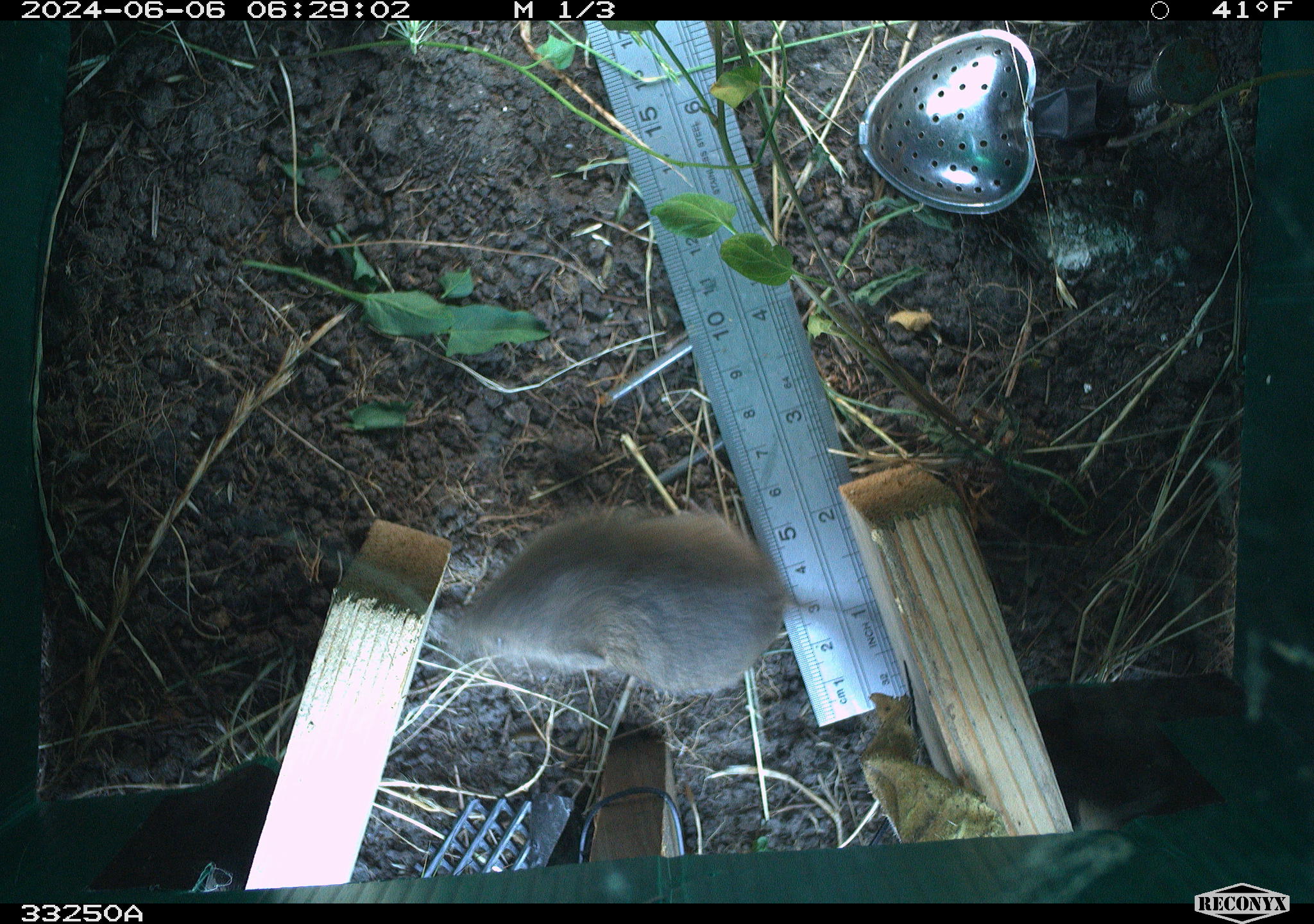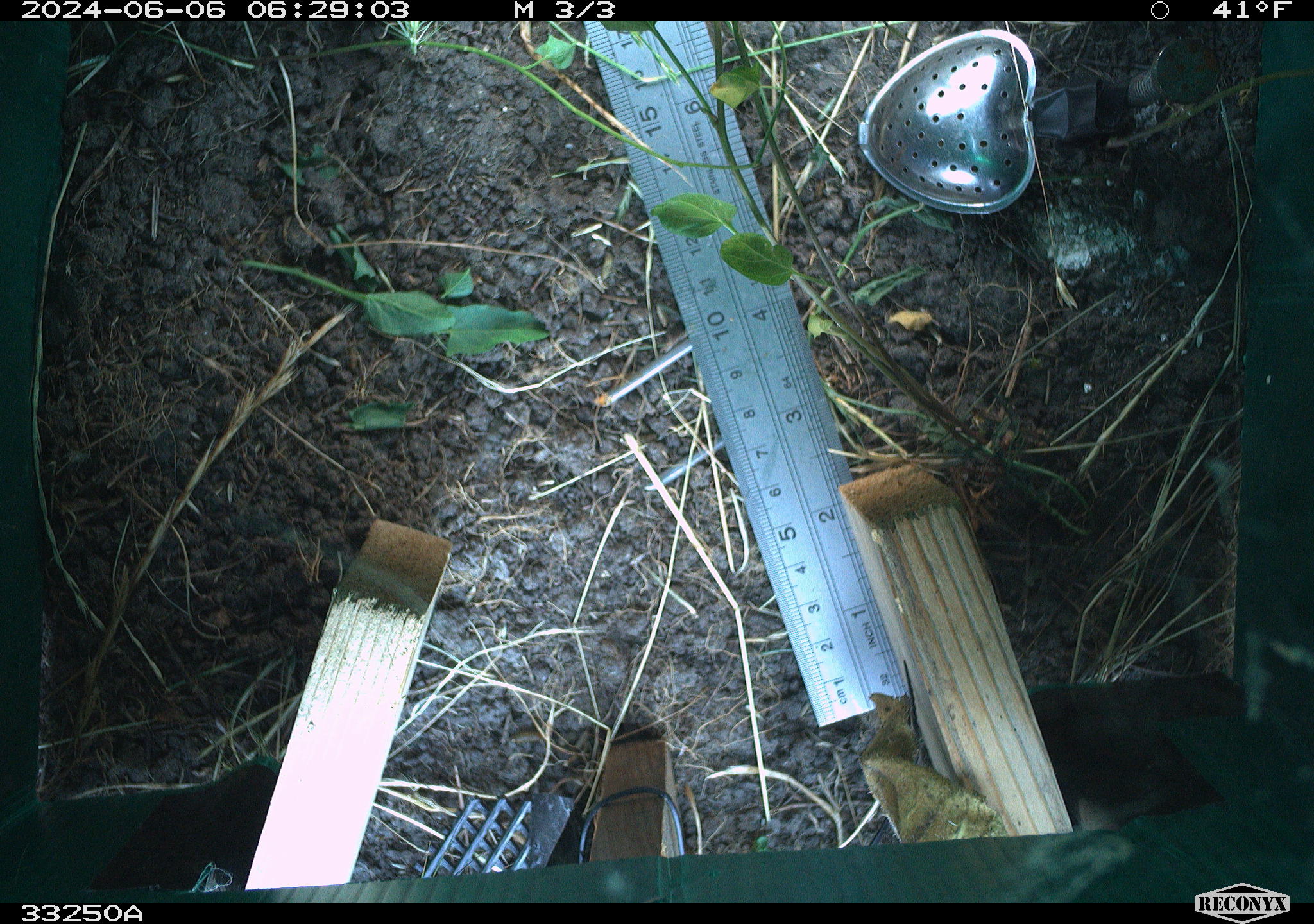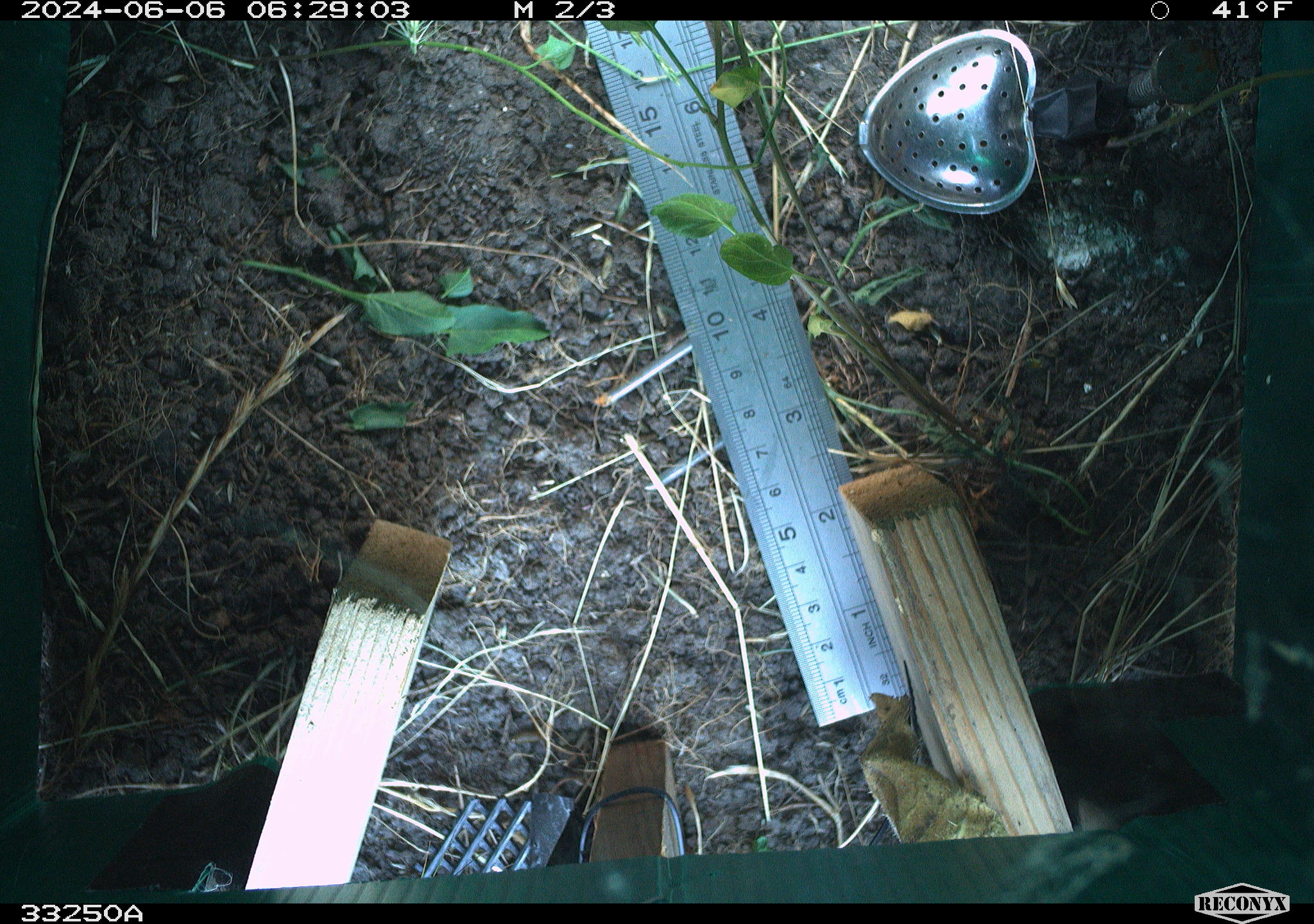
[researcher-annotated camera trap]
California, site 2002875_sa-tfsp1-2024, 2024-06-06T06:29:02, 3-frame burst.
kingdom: Animalia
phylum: Chordata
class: Mammalia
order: Rodentia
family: Cricetidae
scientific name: Arvicolinae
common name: voles, lemmings, and muskrats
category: arvicolinae subfamily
Arvicolinae subfamily (voles, lemmings, and muskrats) (Arvicolinae).